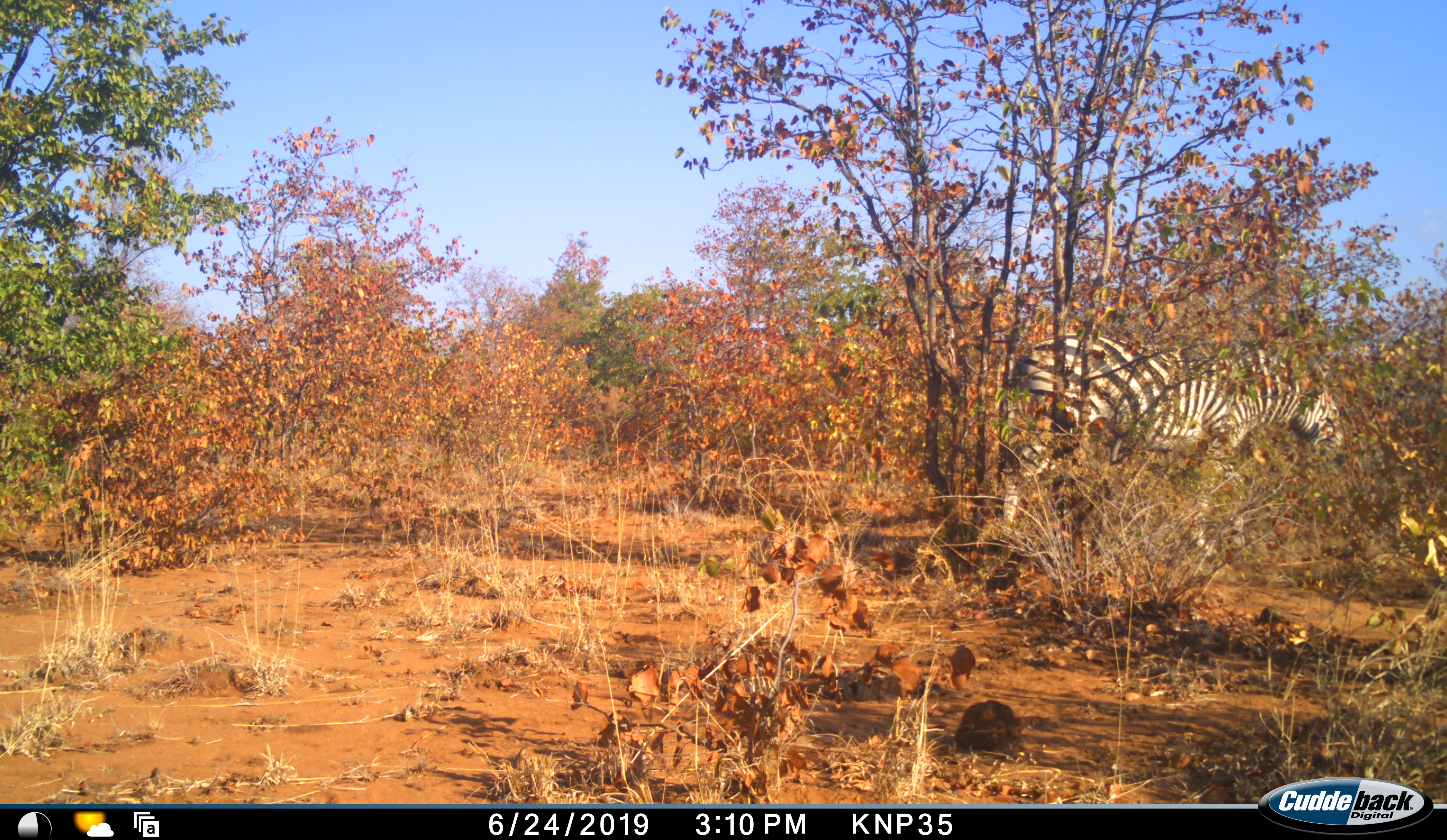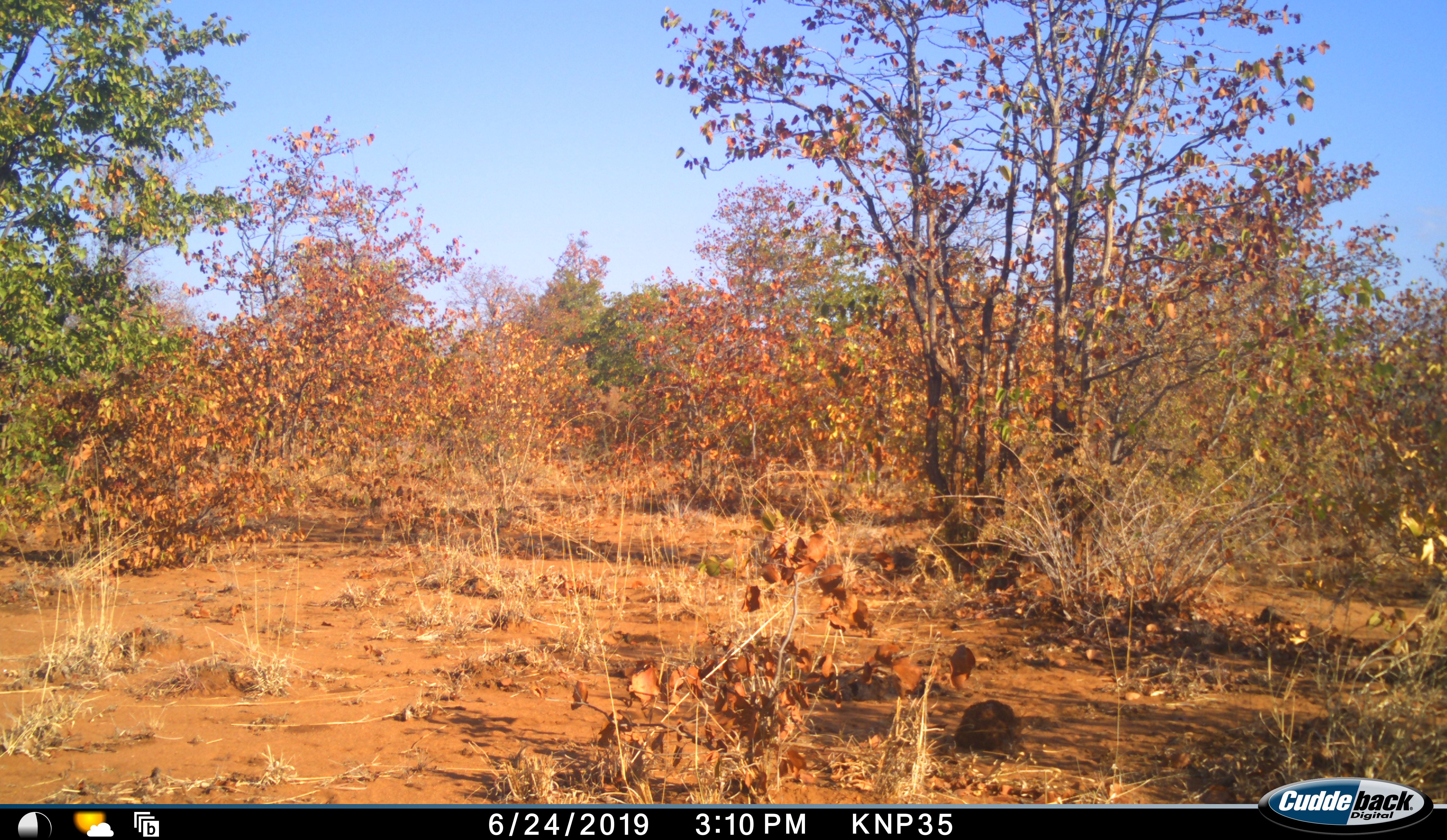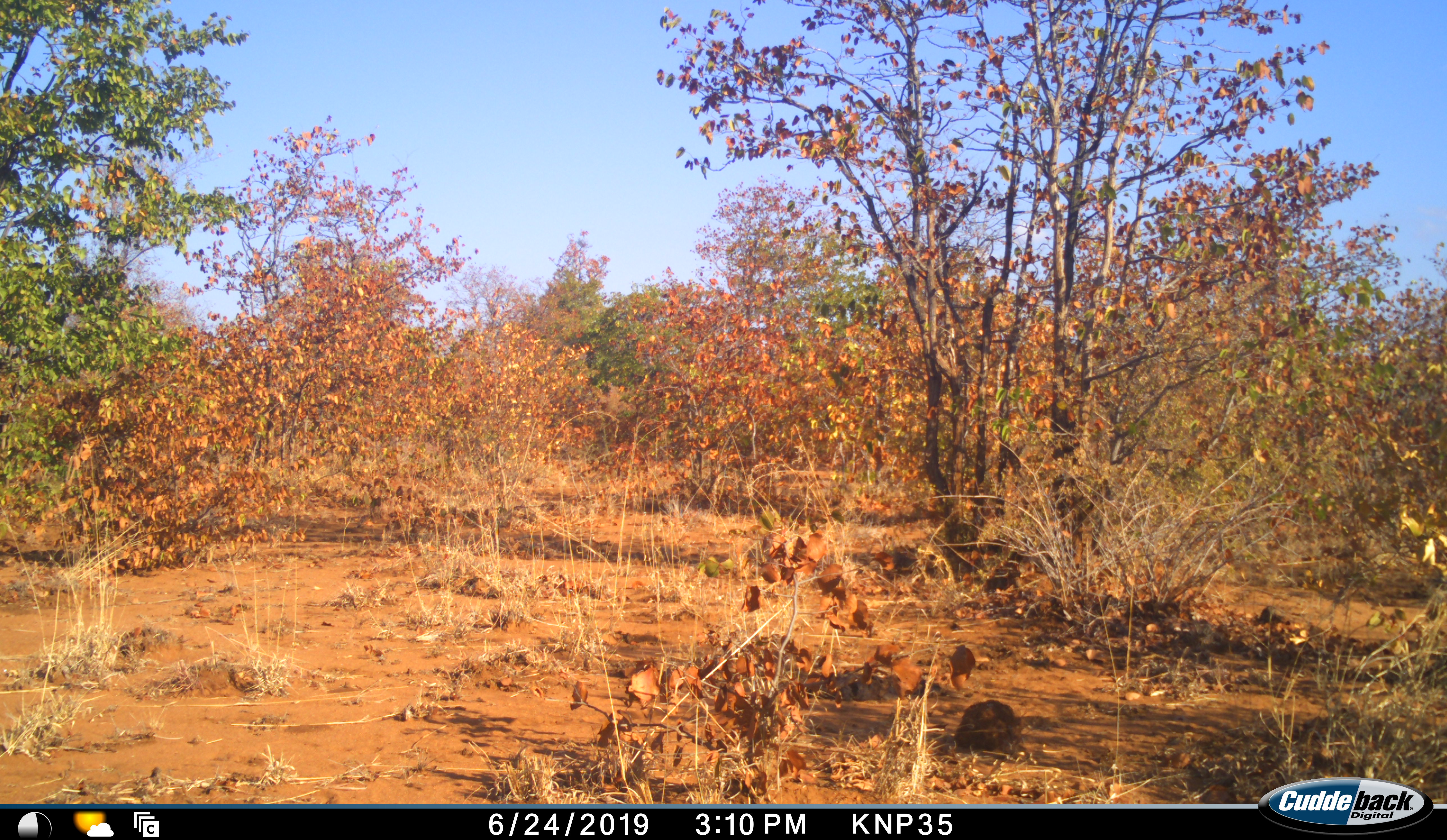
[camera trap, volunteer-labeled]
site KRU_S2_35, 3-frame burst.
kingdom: Animalia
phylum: Chordata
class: Mammalia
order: Perissodactyla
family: Equidae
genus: Equus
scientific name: Equus quagga burchellii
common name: burchell's zebra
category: zebraburchells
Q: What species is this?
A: Zebraburchells (burchell's zebra) (Equus quagga burchellii).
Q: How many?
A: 1.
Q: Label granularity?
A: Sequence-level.